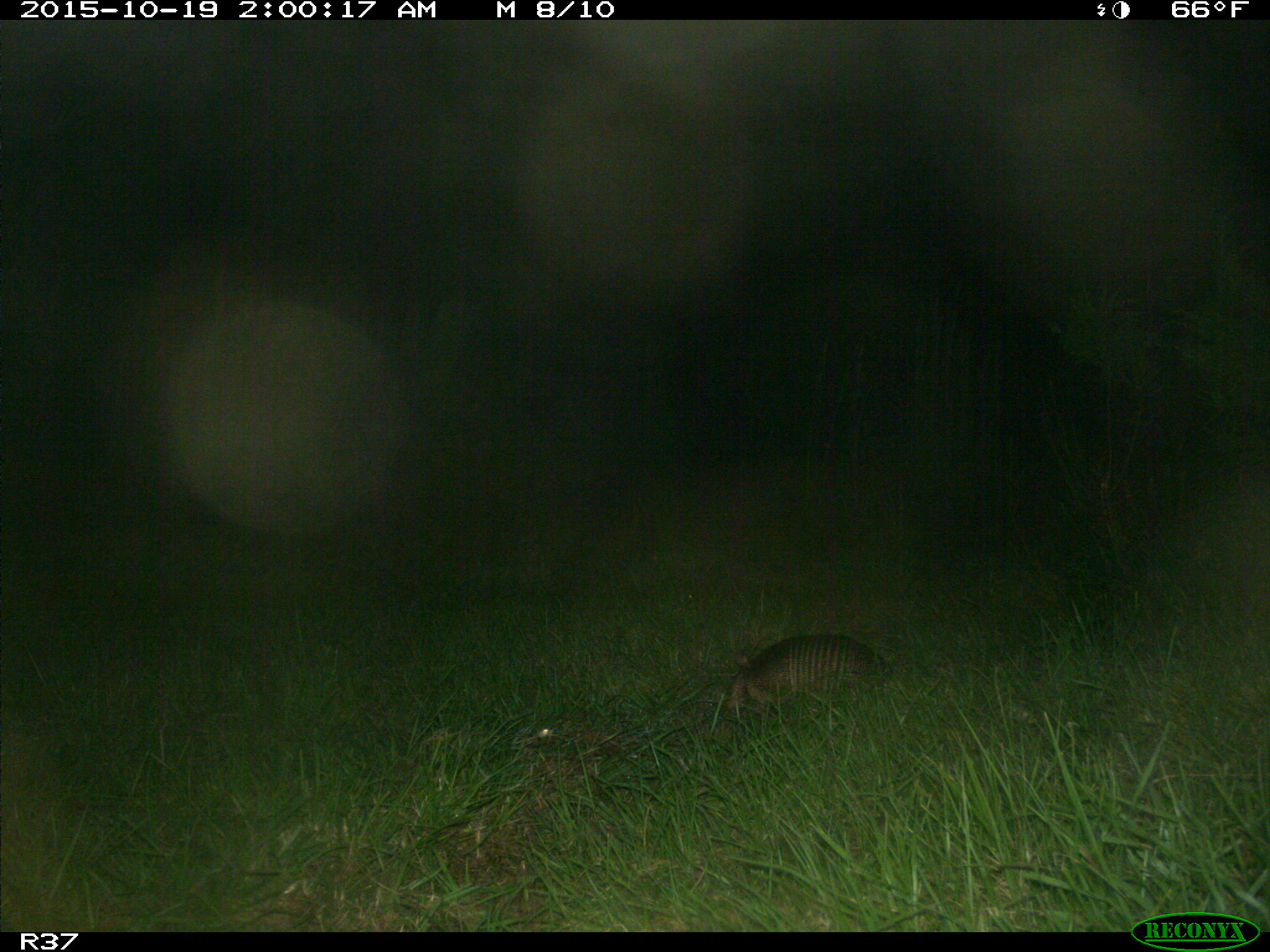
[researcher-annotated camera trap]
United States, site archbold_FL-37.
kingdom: Animalia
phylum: Chordata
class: Mammalia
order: Cingulata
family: Dasypodidae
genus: Dasypus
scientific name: Dasypus novemcinctus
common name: nine-banded armadillo